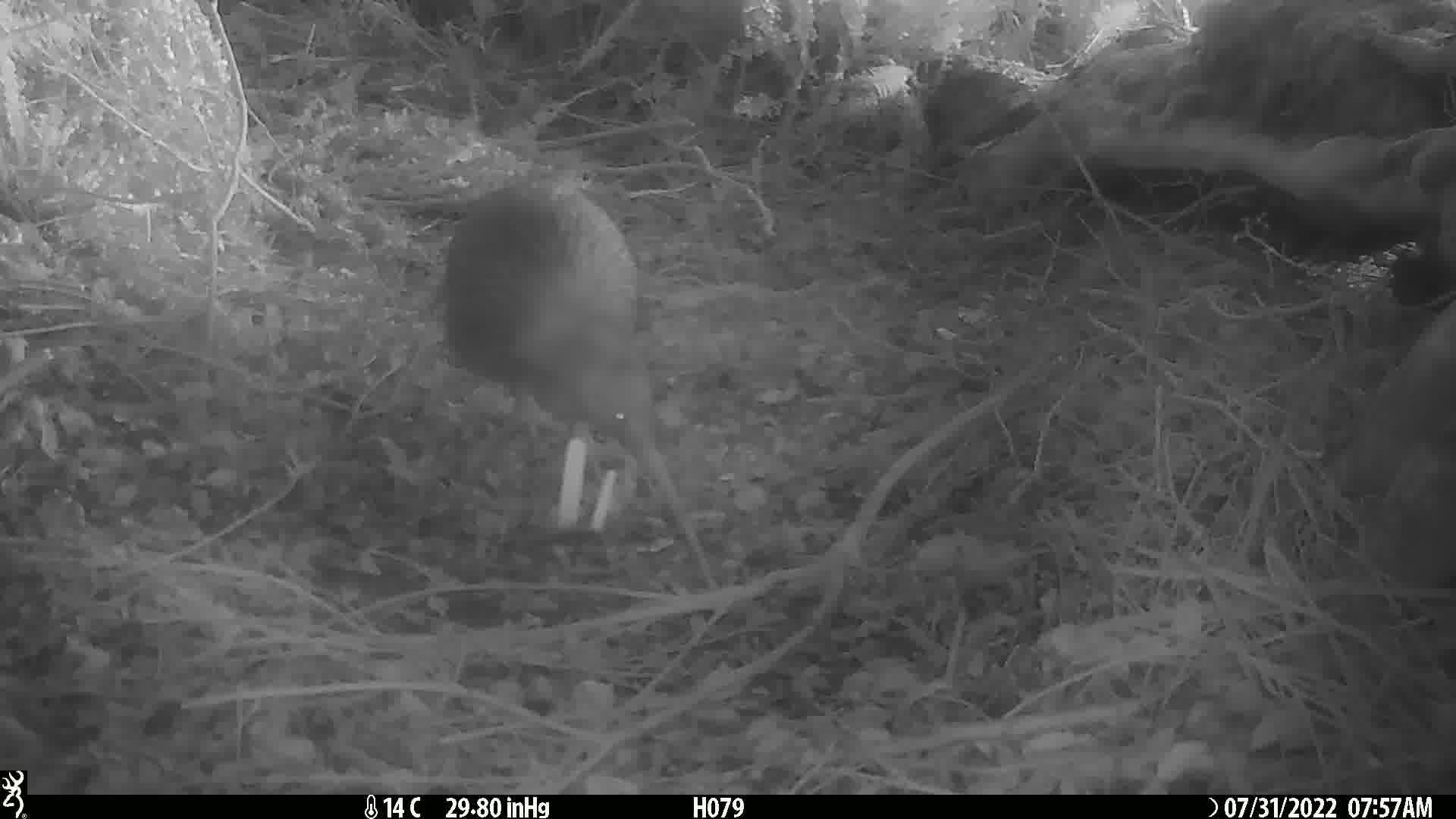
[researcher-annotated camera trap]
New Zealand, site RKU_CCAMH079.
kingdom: Animalia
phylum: Chordata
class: Aves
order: Apterygiformes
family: Apterygidae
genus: Apteryx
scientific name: Apteryx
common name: kiwi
Kiwi (Apteryx).